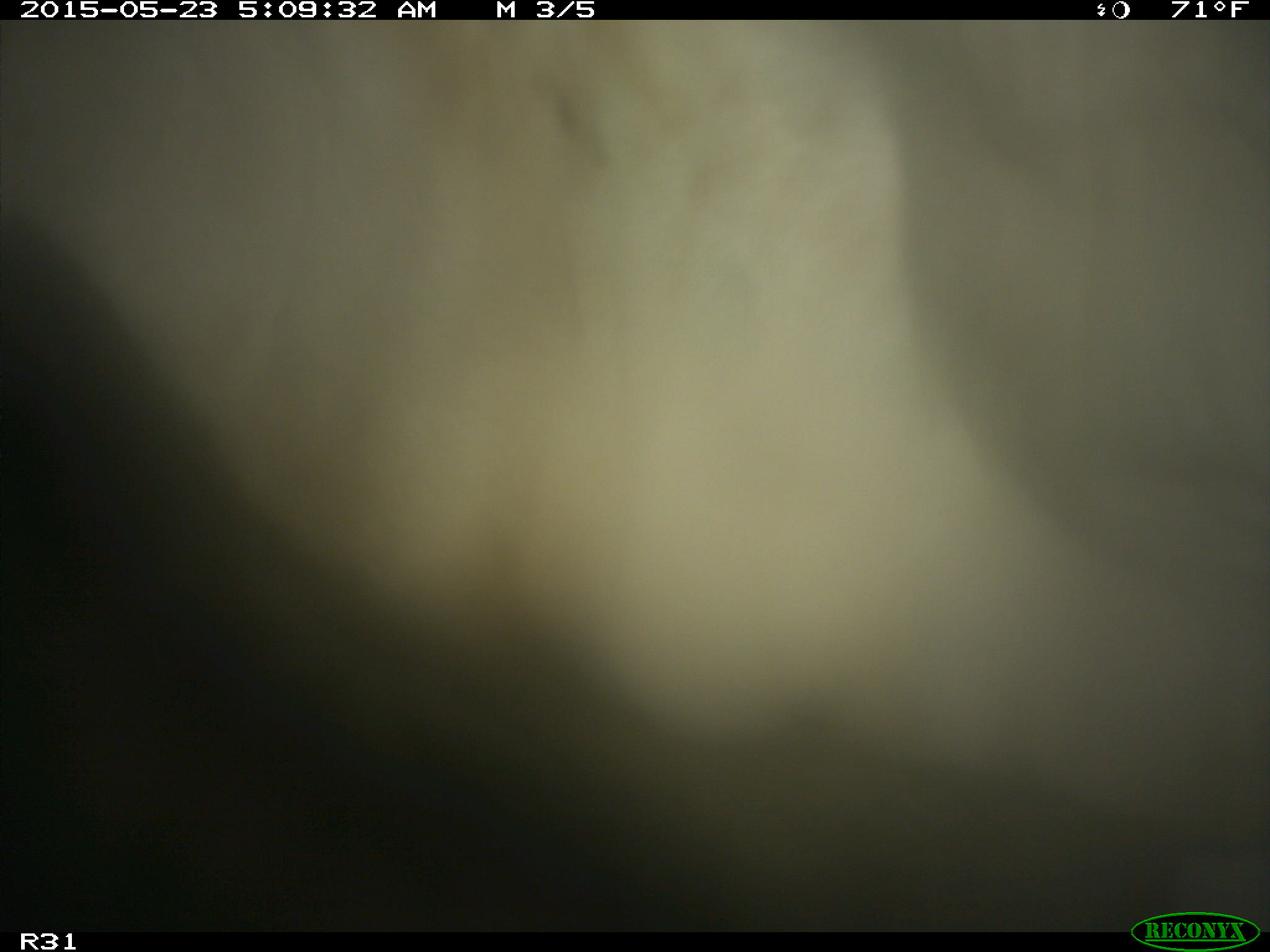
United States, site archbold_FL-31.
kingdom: Animalia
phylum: Chordata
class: Mammalia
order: Artiodactyla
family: Bovidae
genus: Bos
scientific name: Bos taurus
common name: domestic cow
Bos taurus (domestic cow).